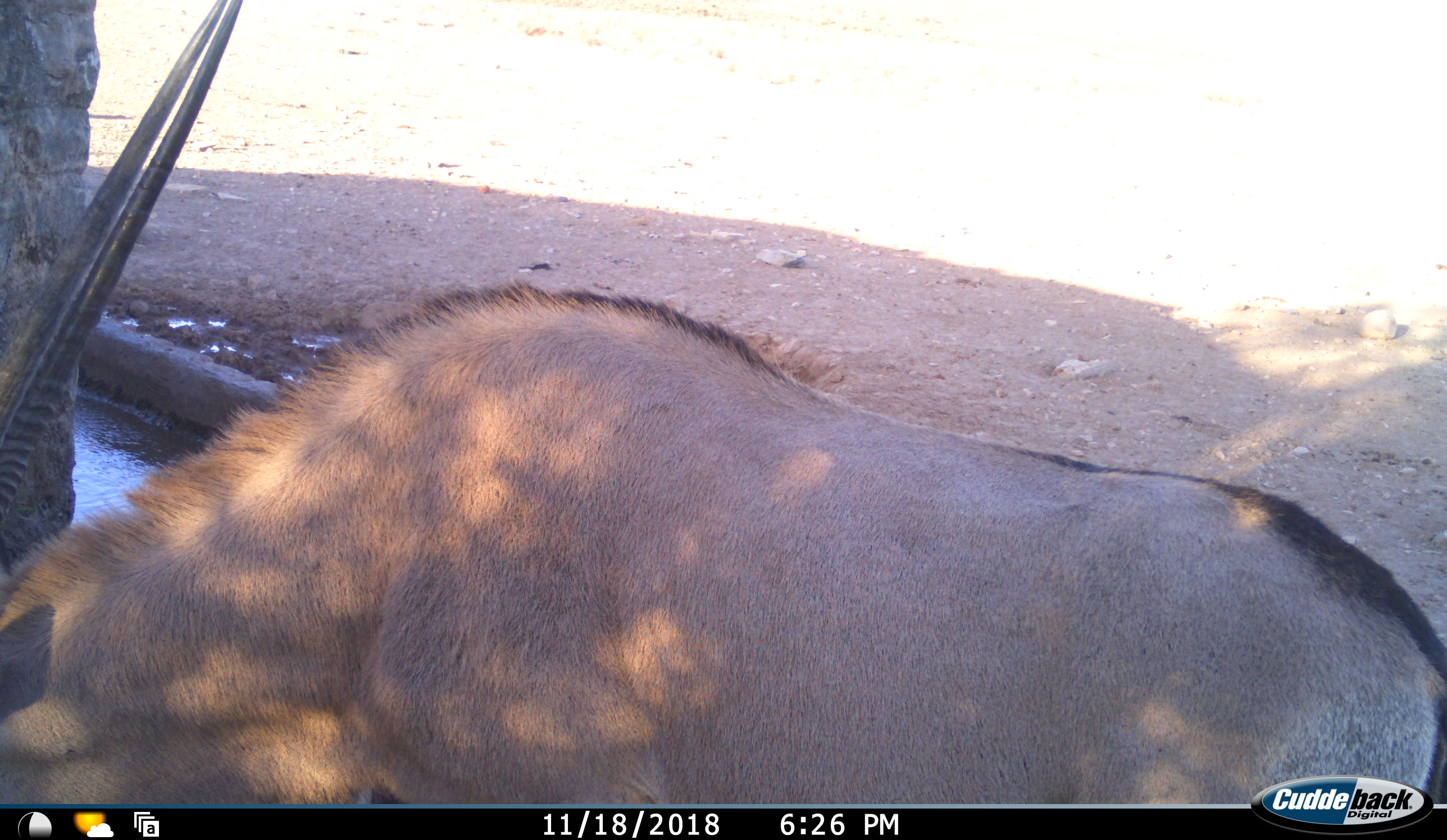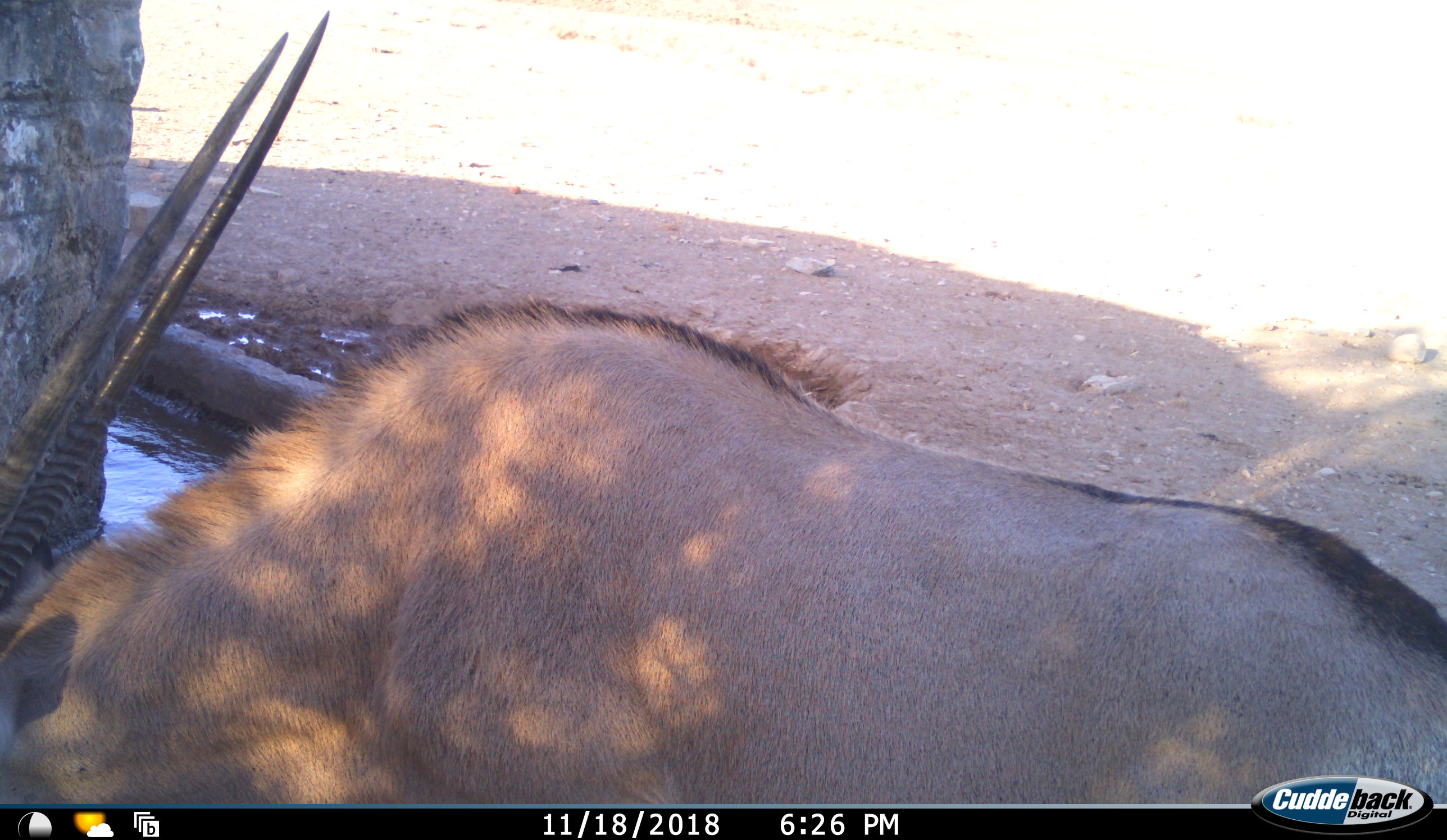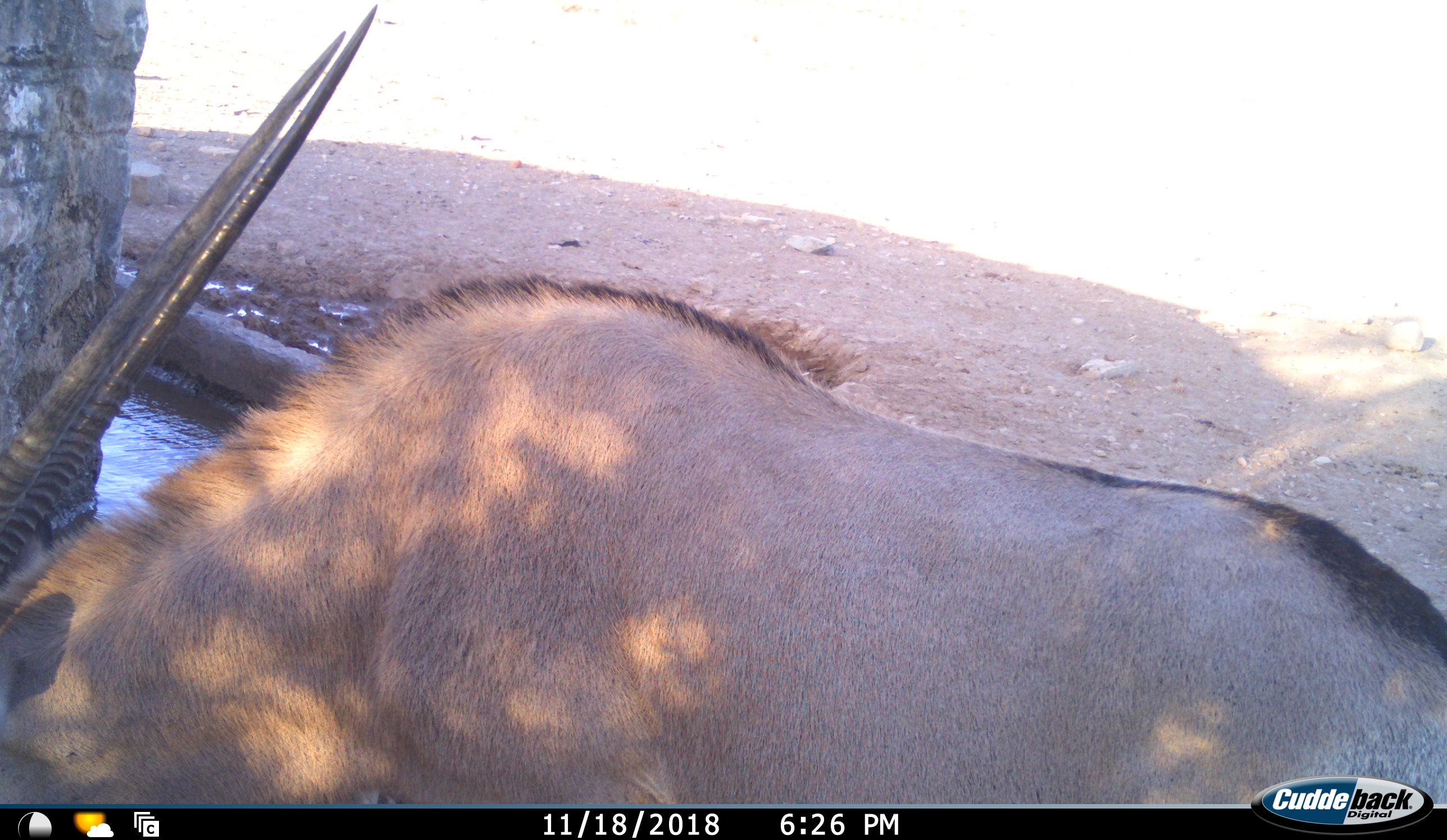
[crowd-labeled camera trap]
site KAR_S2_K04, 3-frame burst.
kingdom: Animalia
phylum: Chordata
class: Mammalia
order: Artiodactyla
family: Bovidae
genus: Oryx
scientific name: Oryx gazella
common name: gemsbok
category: oryx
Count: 1.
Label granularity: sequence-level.